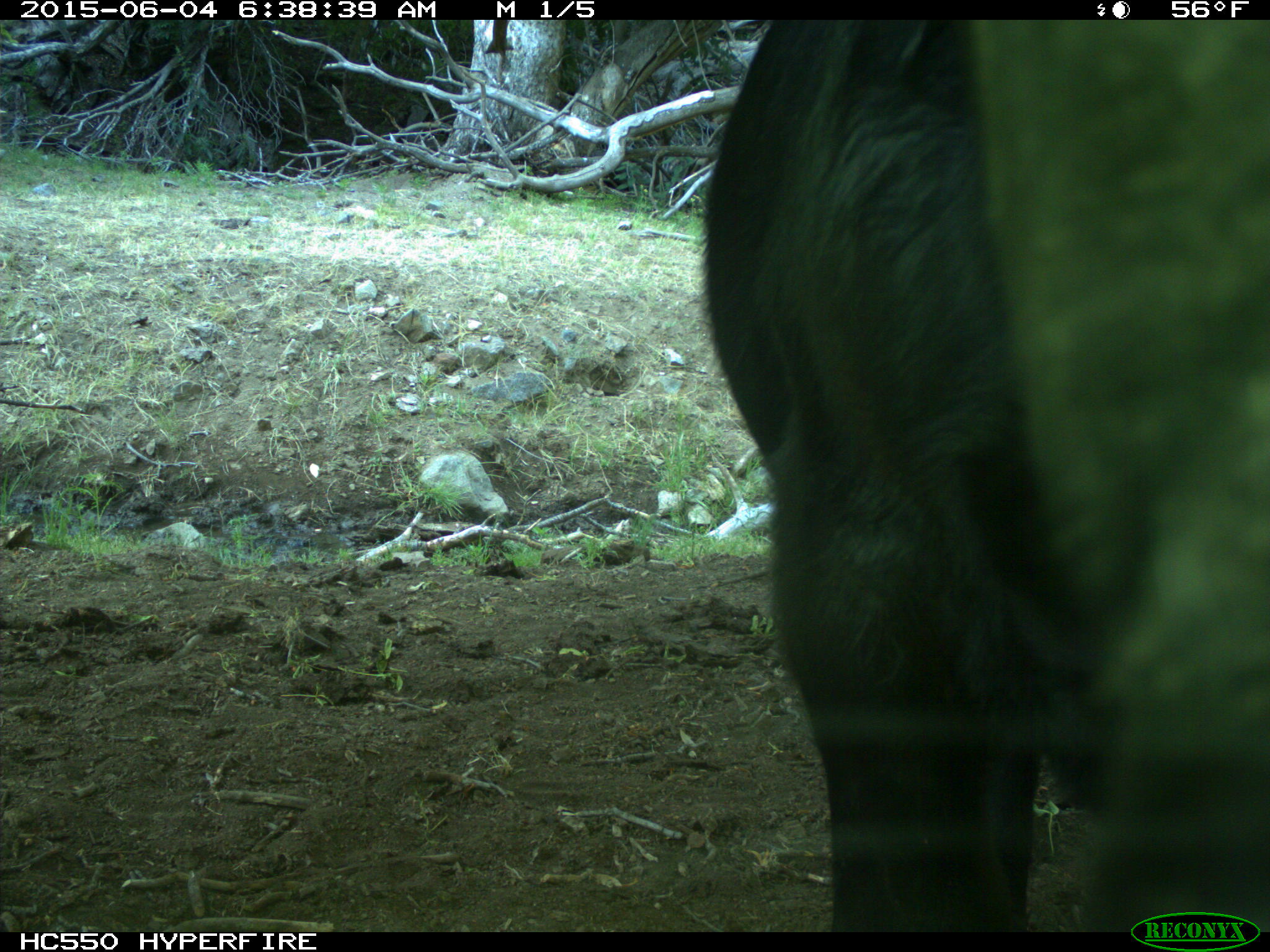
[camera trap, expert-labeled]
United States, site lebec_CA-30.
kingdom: Animalia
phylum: Chordata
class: Mammalia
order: Artiodactyla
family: Bovidae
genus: Bos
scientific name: Bos taurus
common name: domestic cow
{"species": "Bos taurus (domestic cow)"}